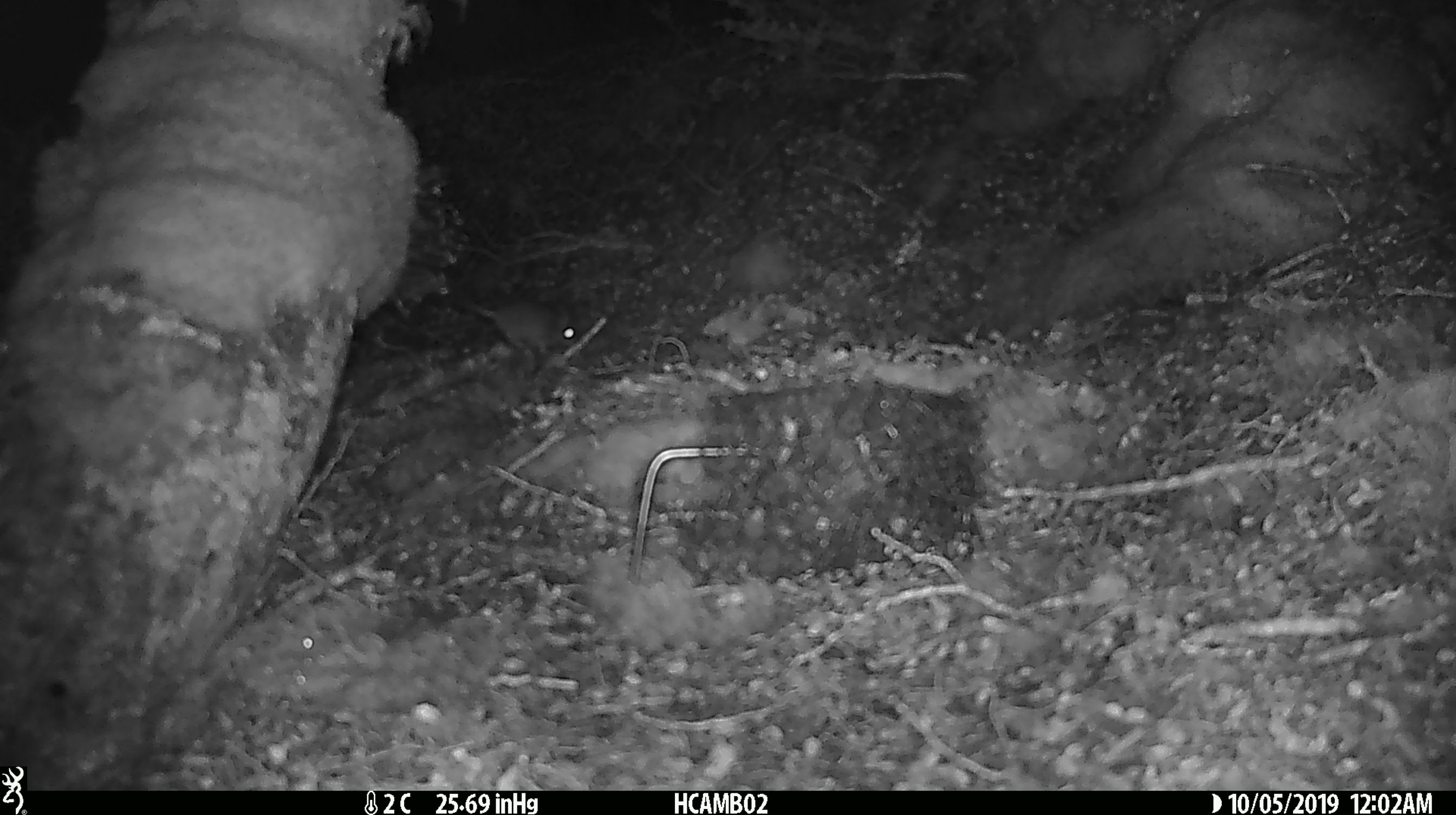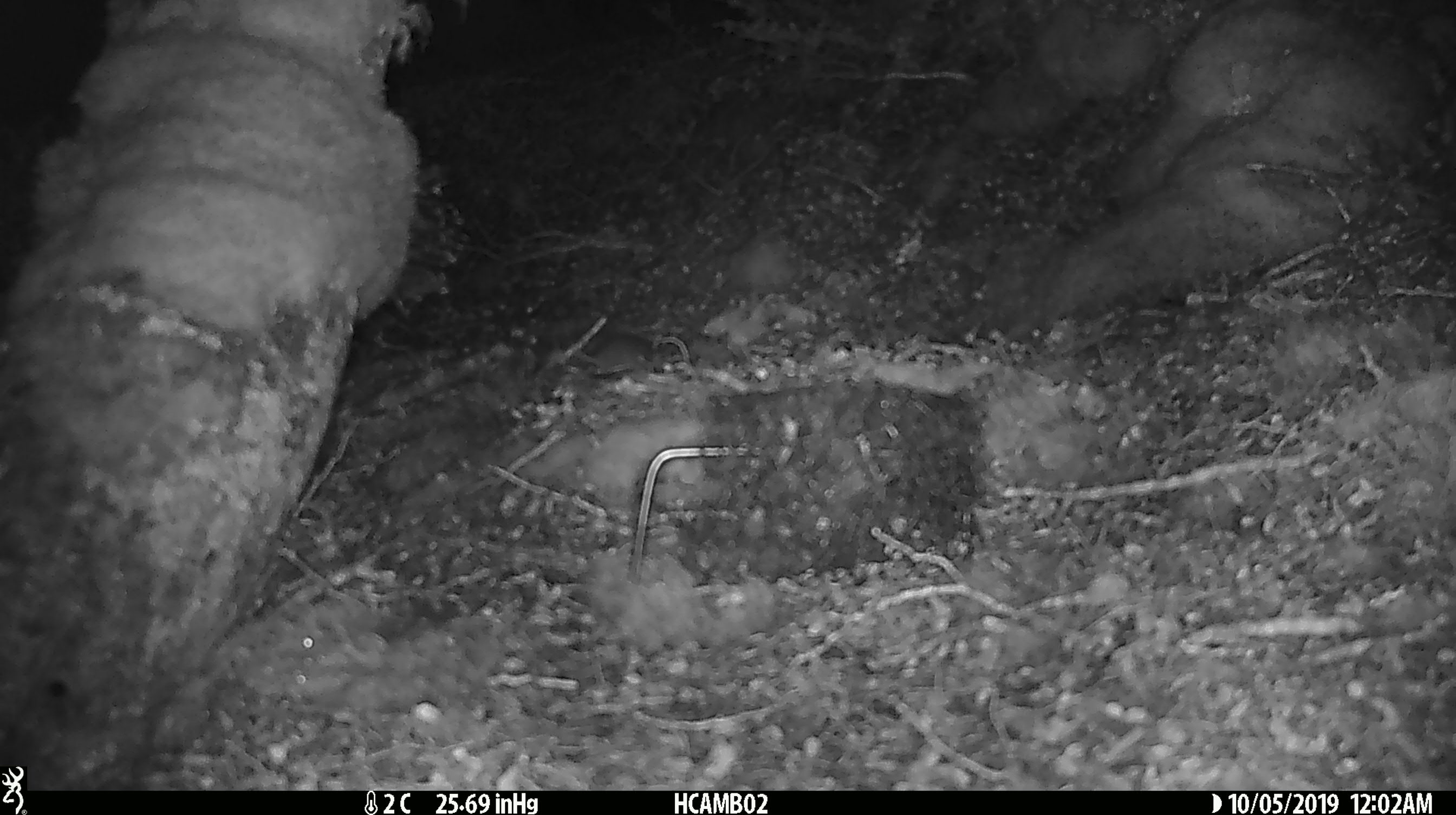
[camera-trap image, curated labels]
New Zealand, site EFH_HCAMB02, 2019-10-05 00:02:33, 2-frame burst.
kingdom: Animalia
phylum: Chordata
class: Mammalia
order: Rodentia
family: Muridae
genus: Mus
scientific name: Mus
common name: mouse